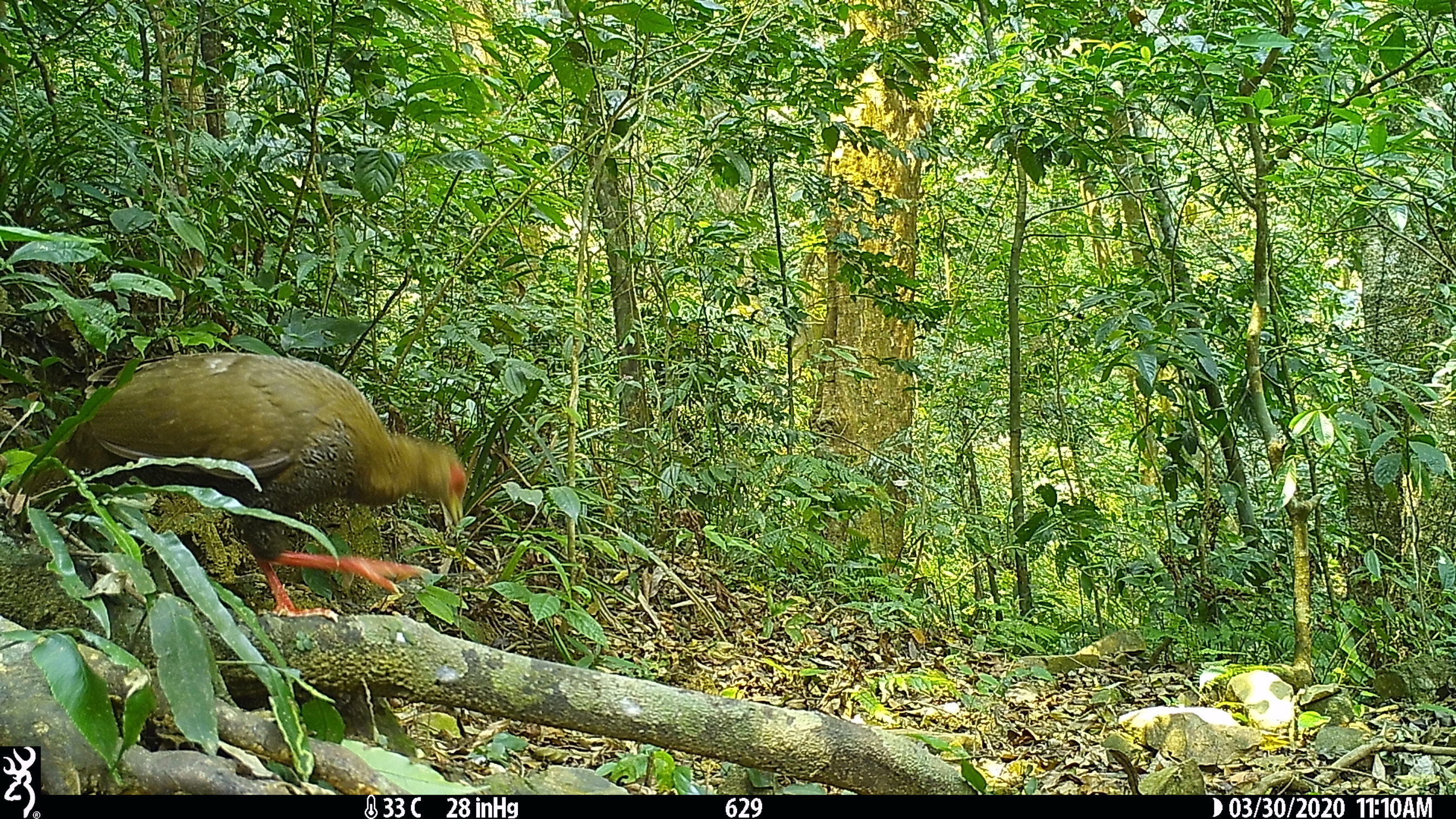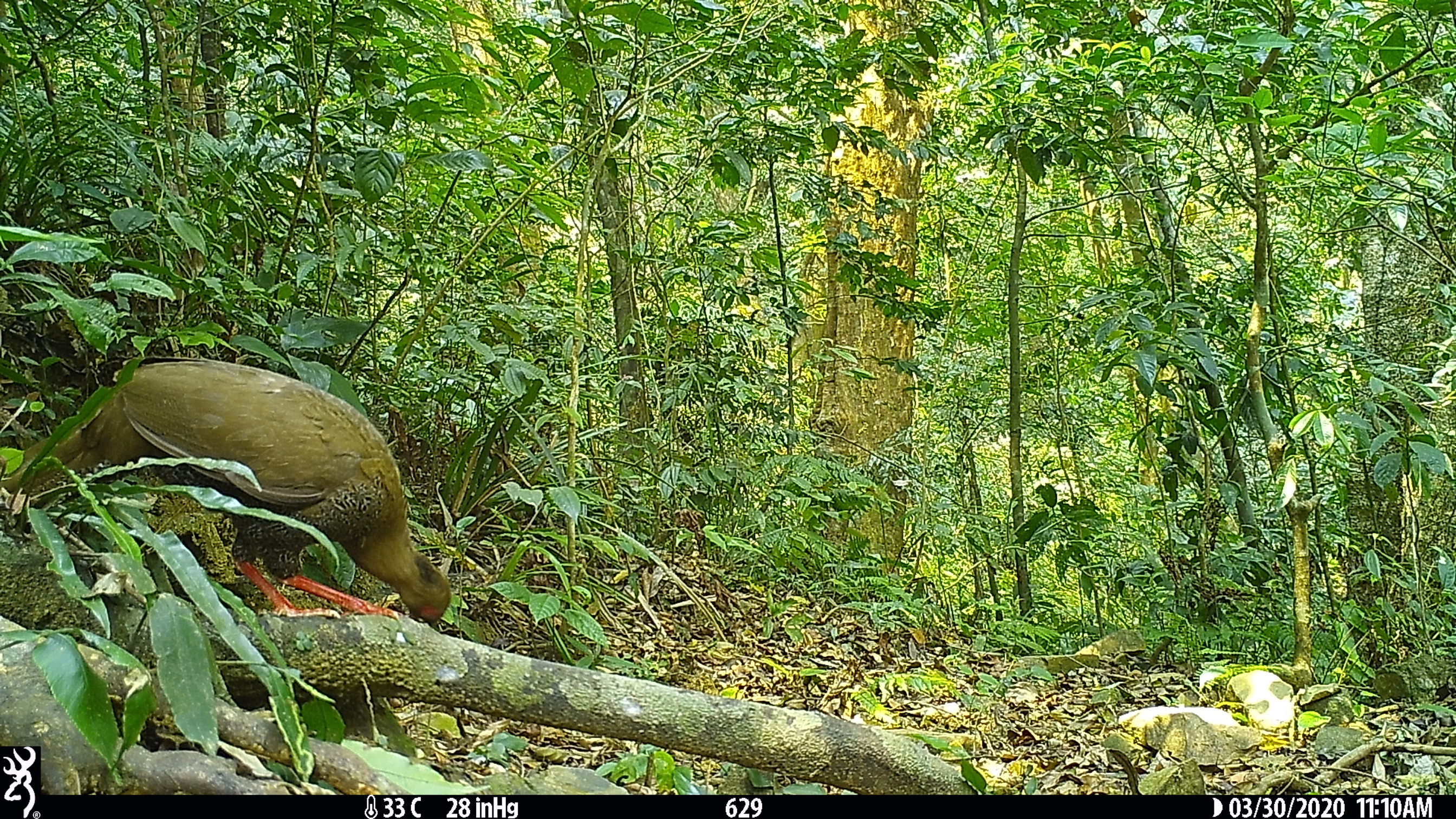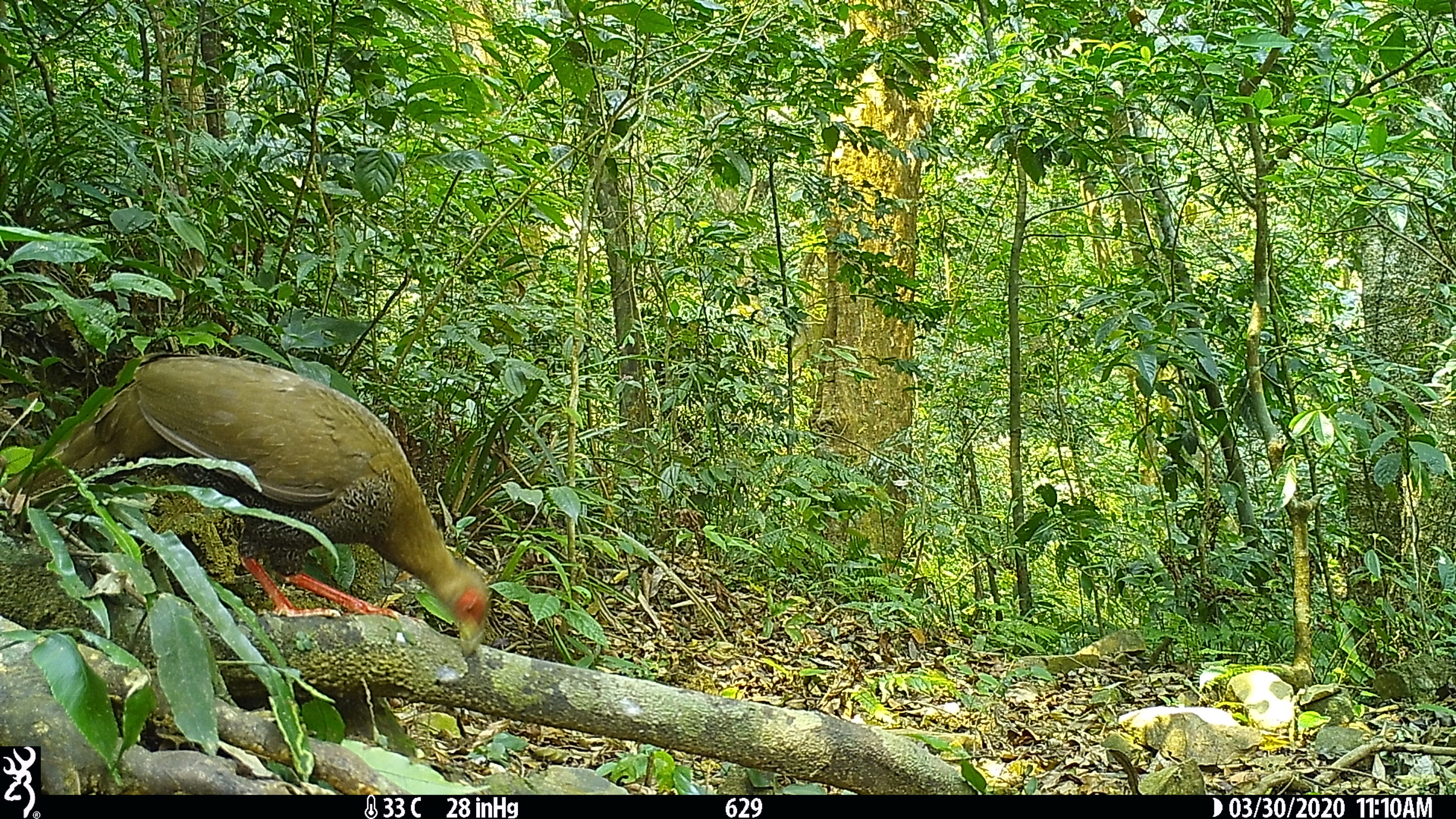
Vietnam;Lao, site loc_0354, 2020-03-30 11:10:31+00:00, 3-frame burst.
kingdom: Animalia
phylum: Chordata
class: Aves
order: Galliformes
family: Phasianidae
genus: Lophura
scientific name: Lophura nycthemera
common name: silver pheasant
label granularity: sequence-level